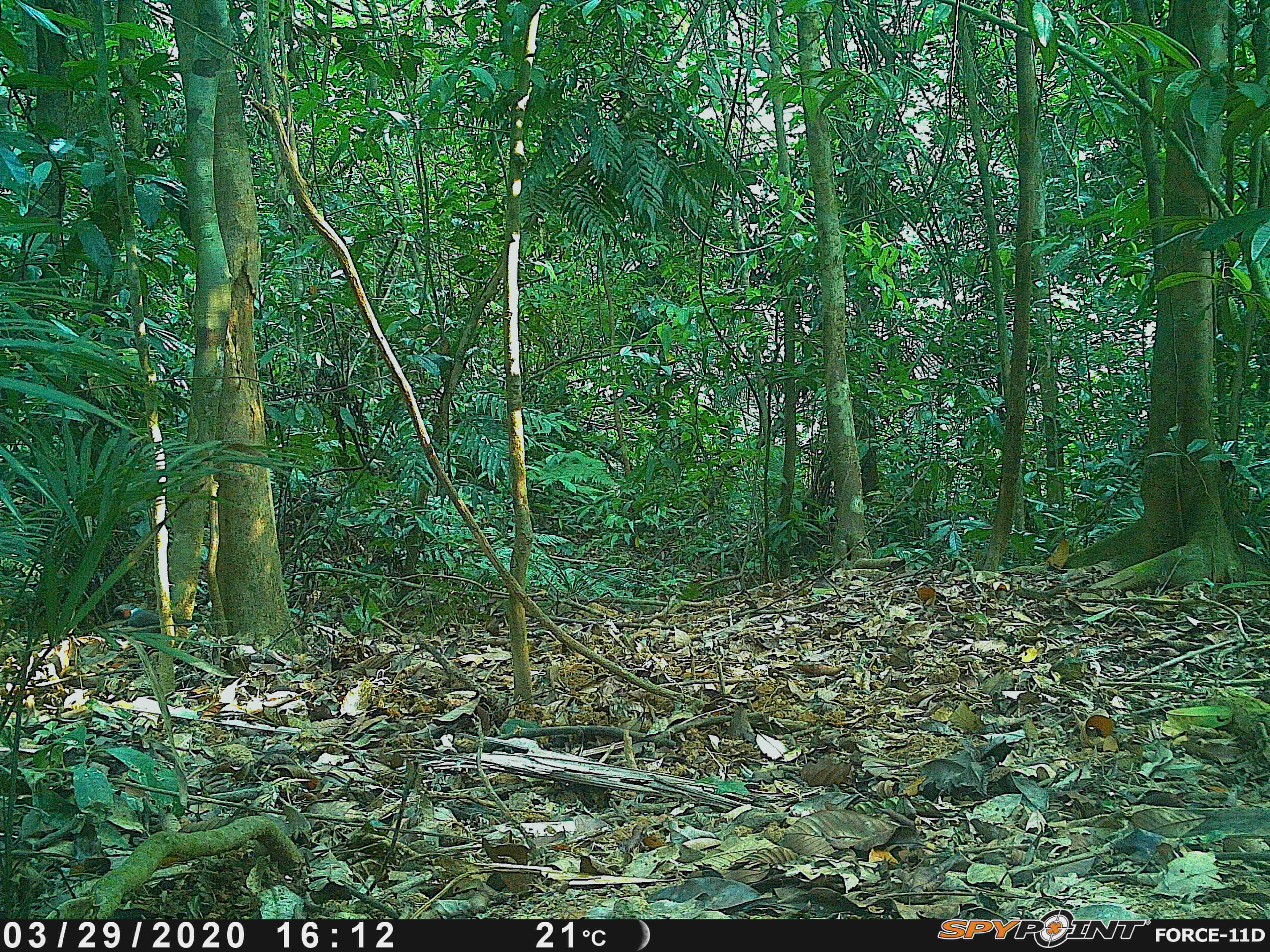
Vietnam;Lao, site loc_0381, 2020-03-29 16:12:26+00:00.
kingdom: Animalia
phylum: Chordata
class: Aves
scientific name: Aves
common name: bird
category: unidentified bird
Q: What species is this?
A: Unidentified bird (bird) (Aves).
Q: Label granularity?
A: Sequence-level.